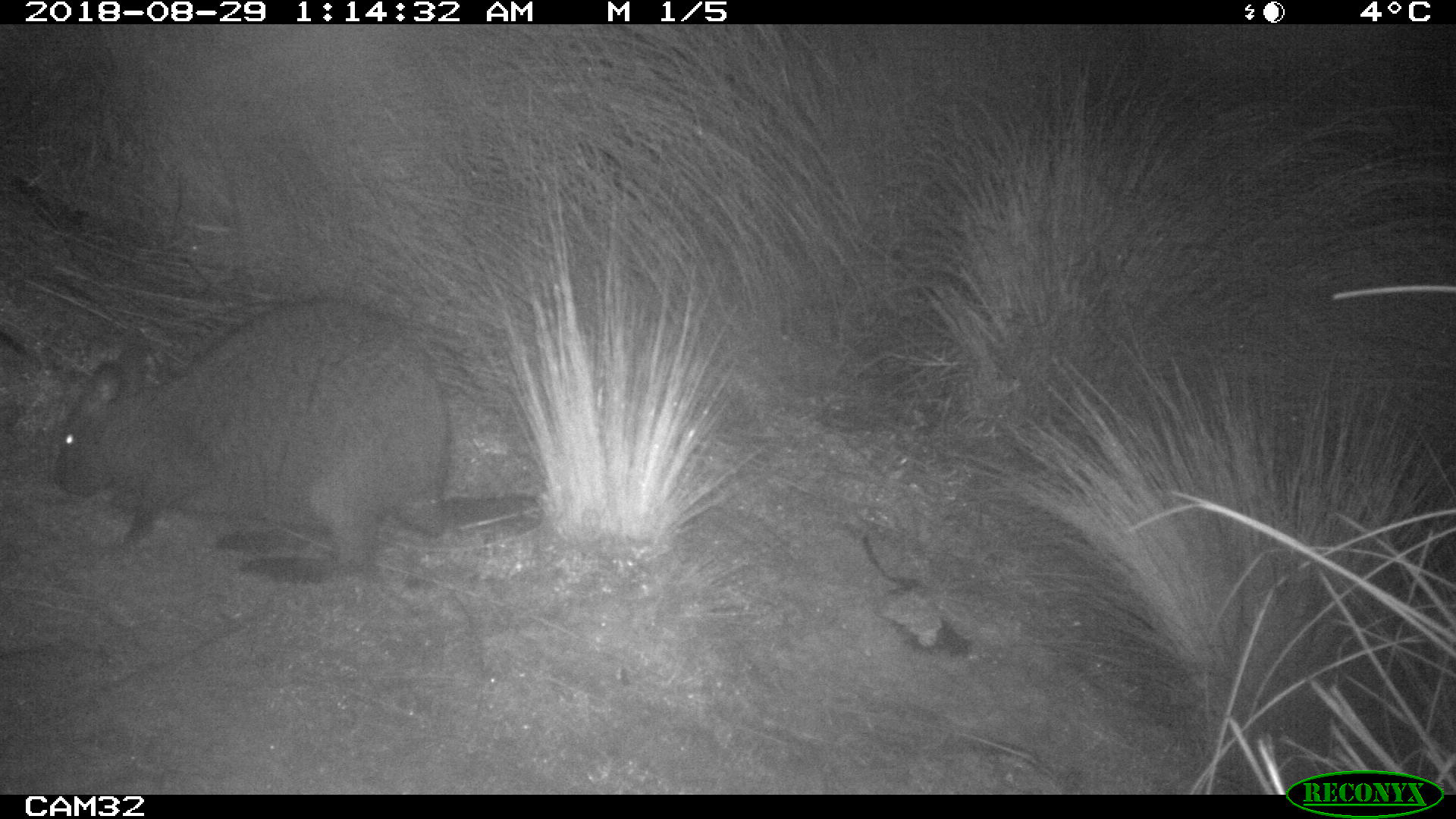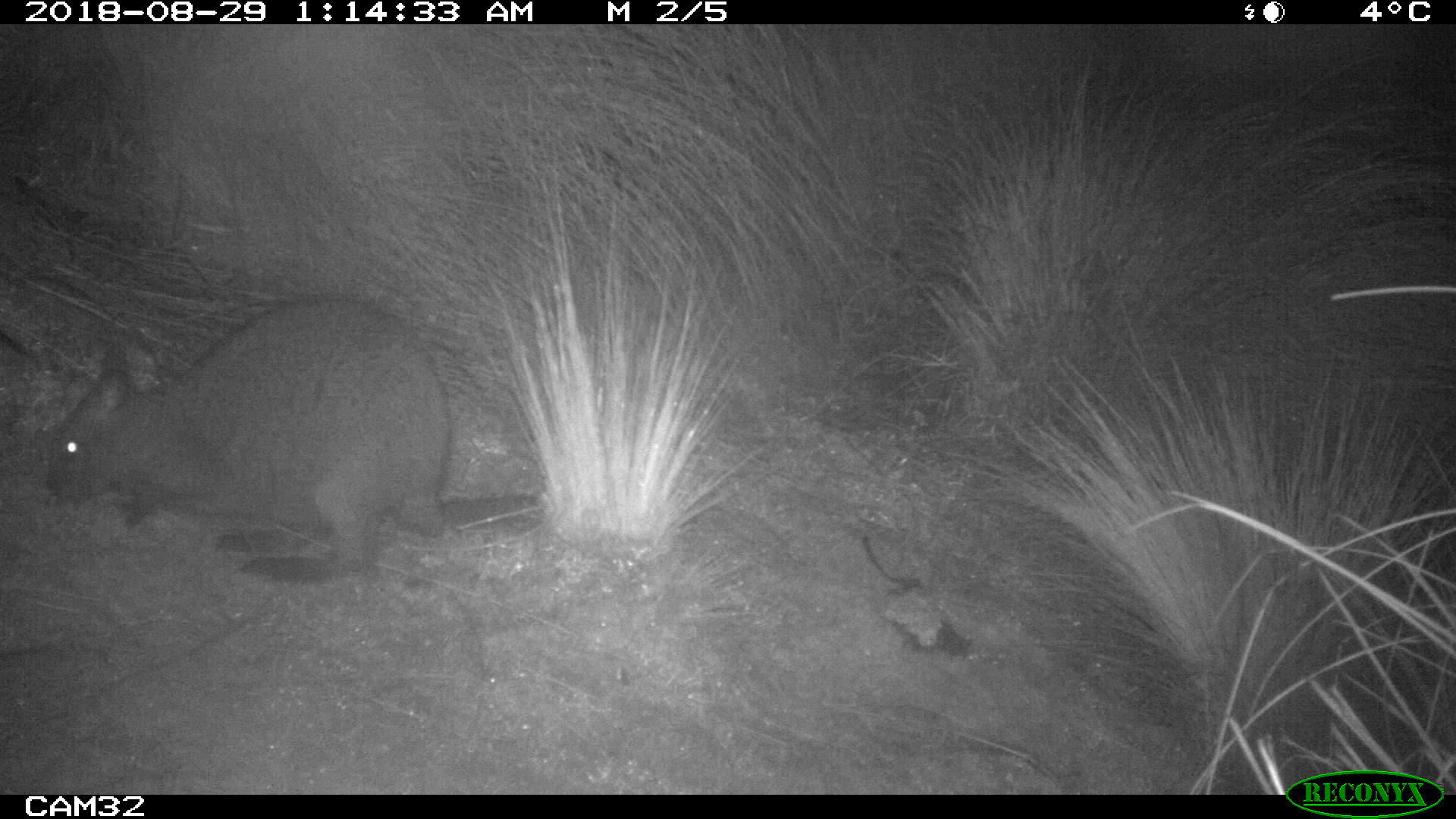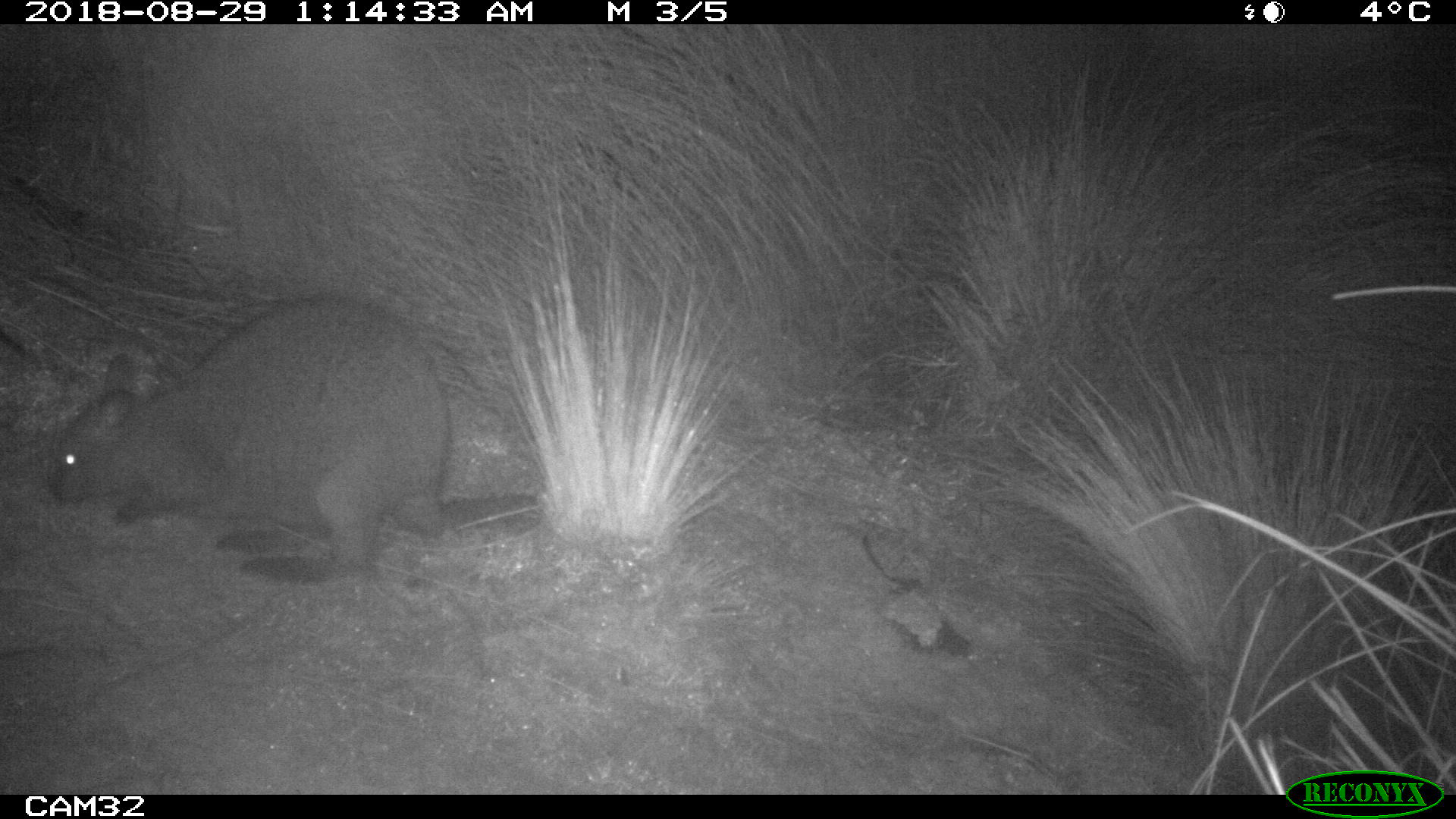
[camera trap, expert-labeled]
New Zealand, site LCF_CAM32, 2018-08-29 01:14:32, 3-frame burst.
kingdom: Animalia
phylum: Chordata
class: Mammalia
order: Diprotodontia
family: Macropodidae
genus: Notamacropus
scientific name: Notamacropus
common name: wallaby